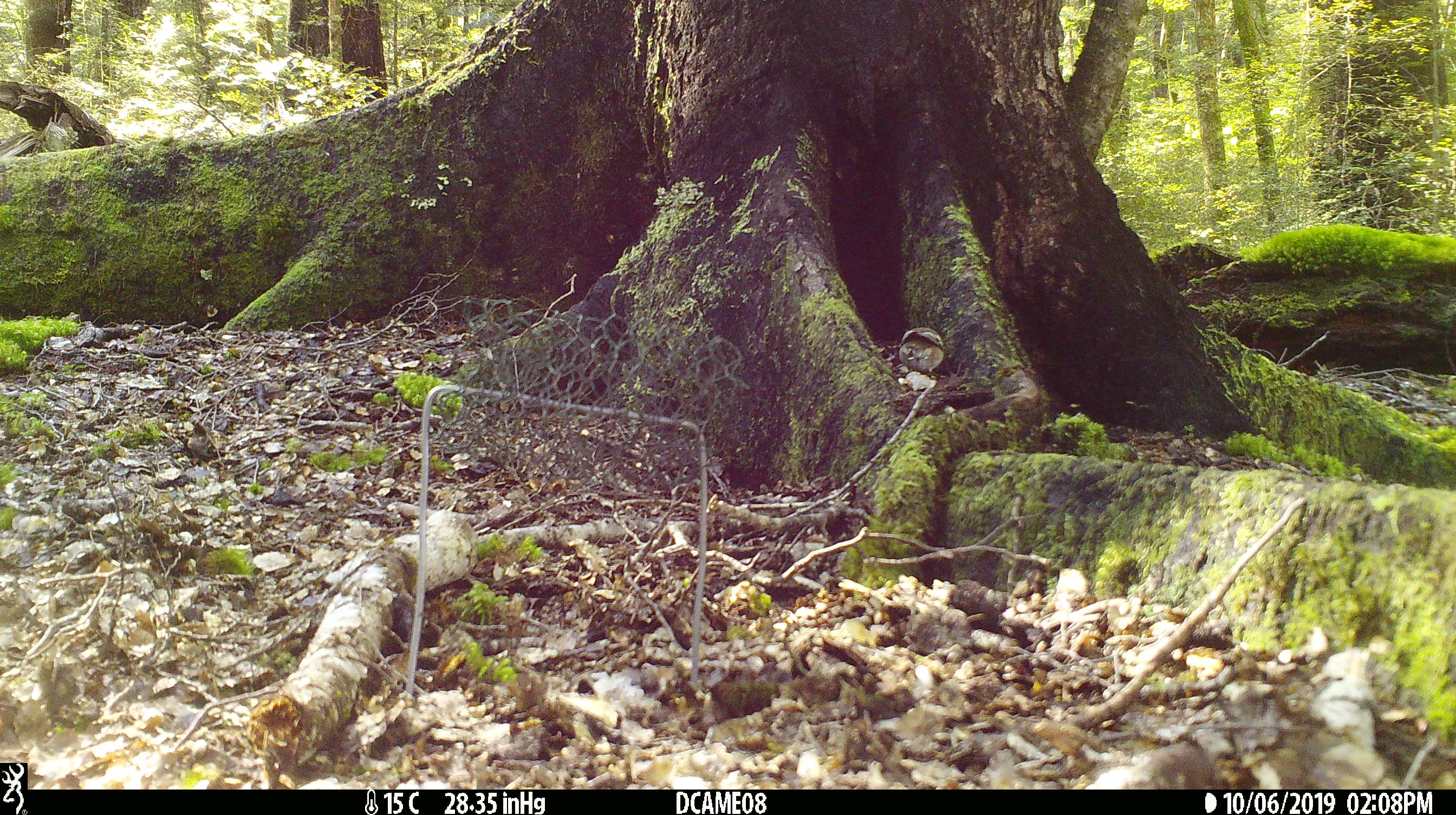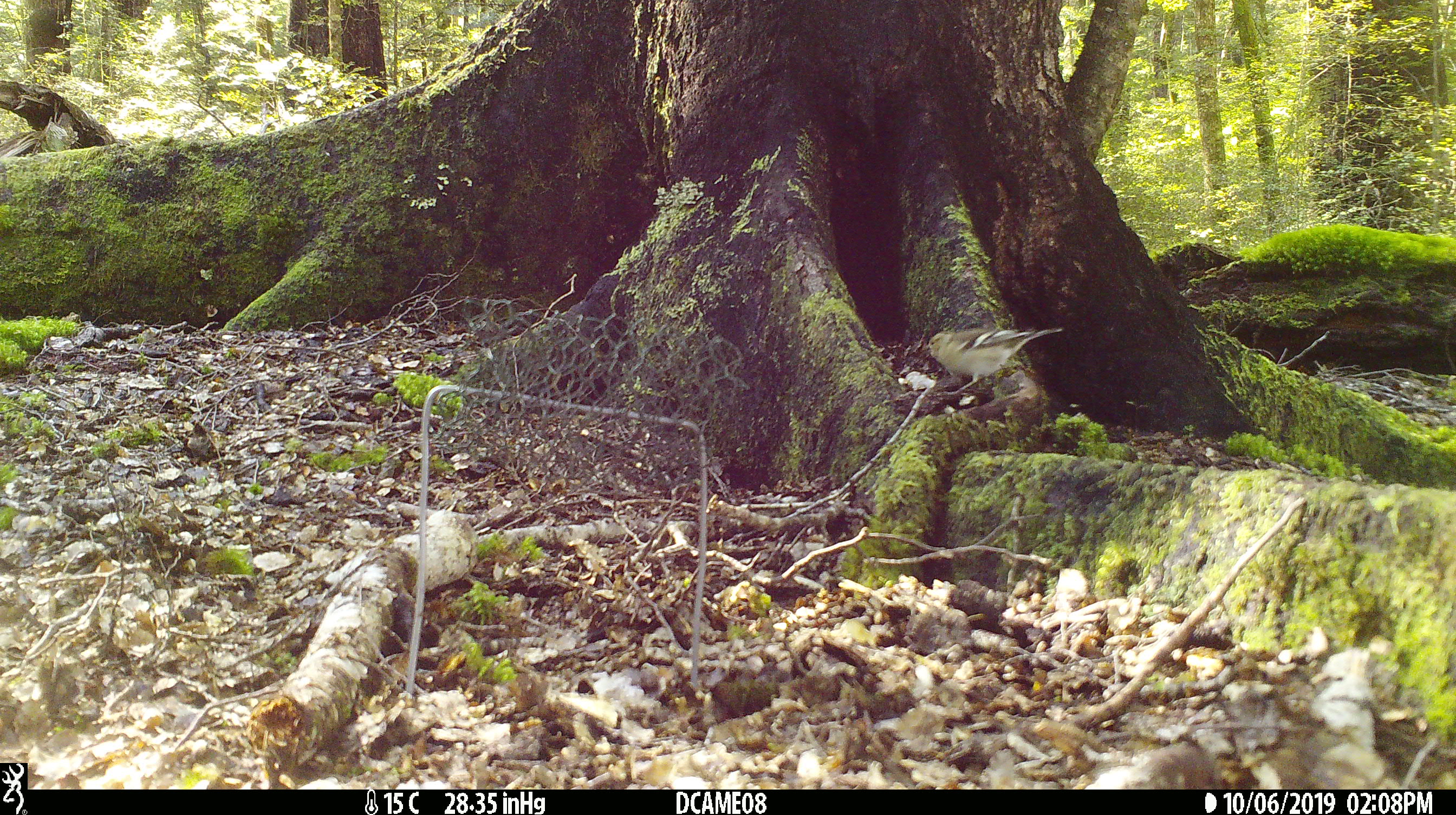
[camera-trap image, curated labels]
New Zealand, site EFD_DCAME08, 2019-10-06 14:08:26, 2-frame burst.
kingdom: Animalia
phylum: Chordata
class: Aves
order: Passeriformes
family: Fringillidae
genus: Fringilla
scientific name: Fringilla coelebs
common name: common chaffinch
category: chaffinch